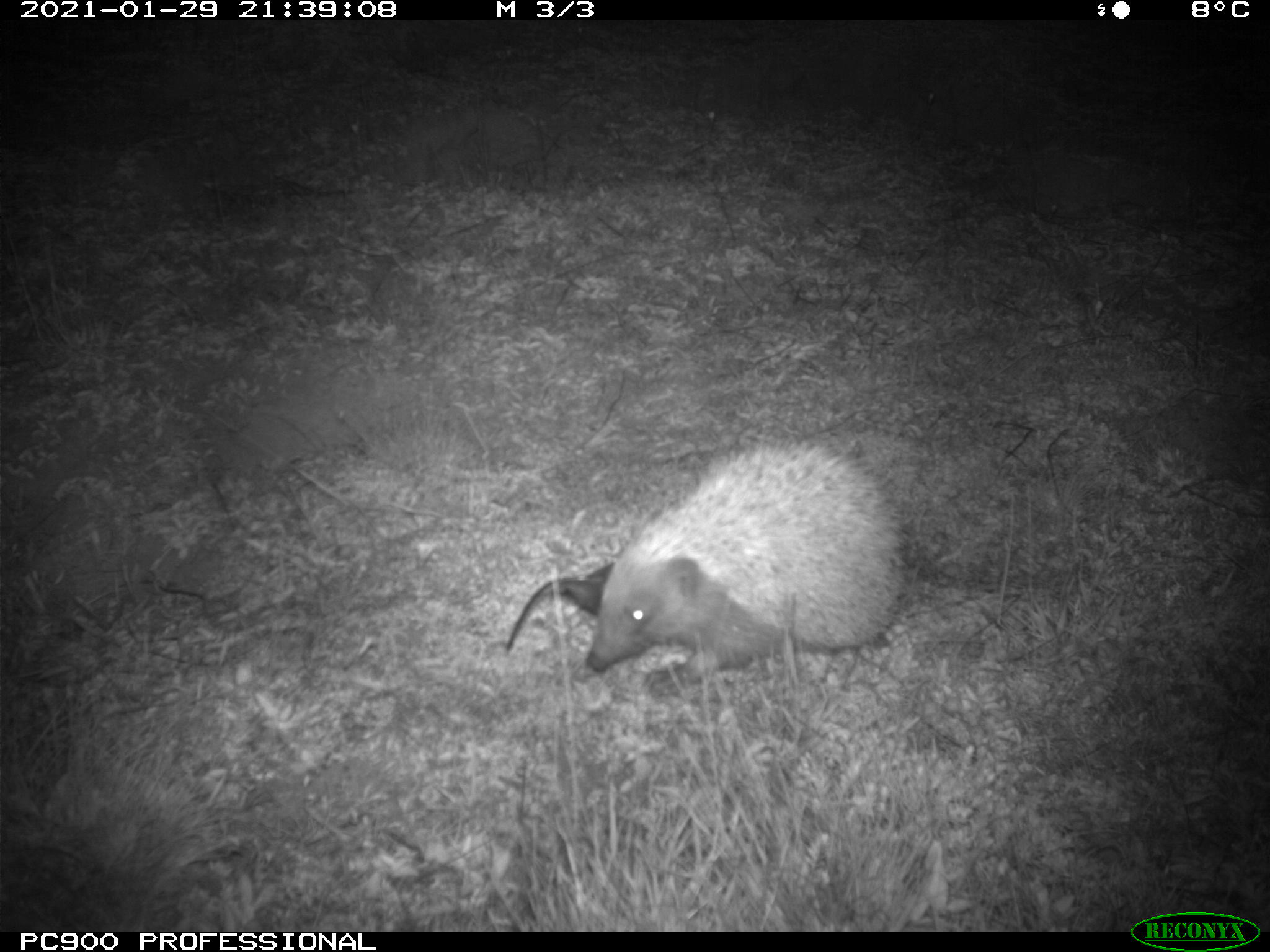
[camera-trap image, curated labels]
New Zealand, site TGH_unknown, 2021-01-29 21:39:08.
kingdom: Animalia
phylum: Chordata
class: Mammalia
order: Eulipotyphla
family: Erinaceidae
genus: Erinaceus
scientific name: Erinaceus europaeus europaeus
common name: european hedgehog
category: hedgehog